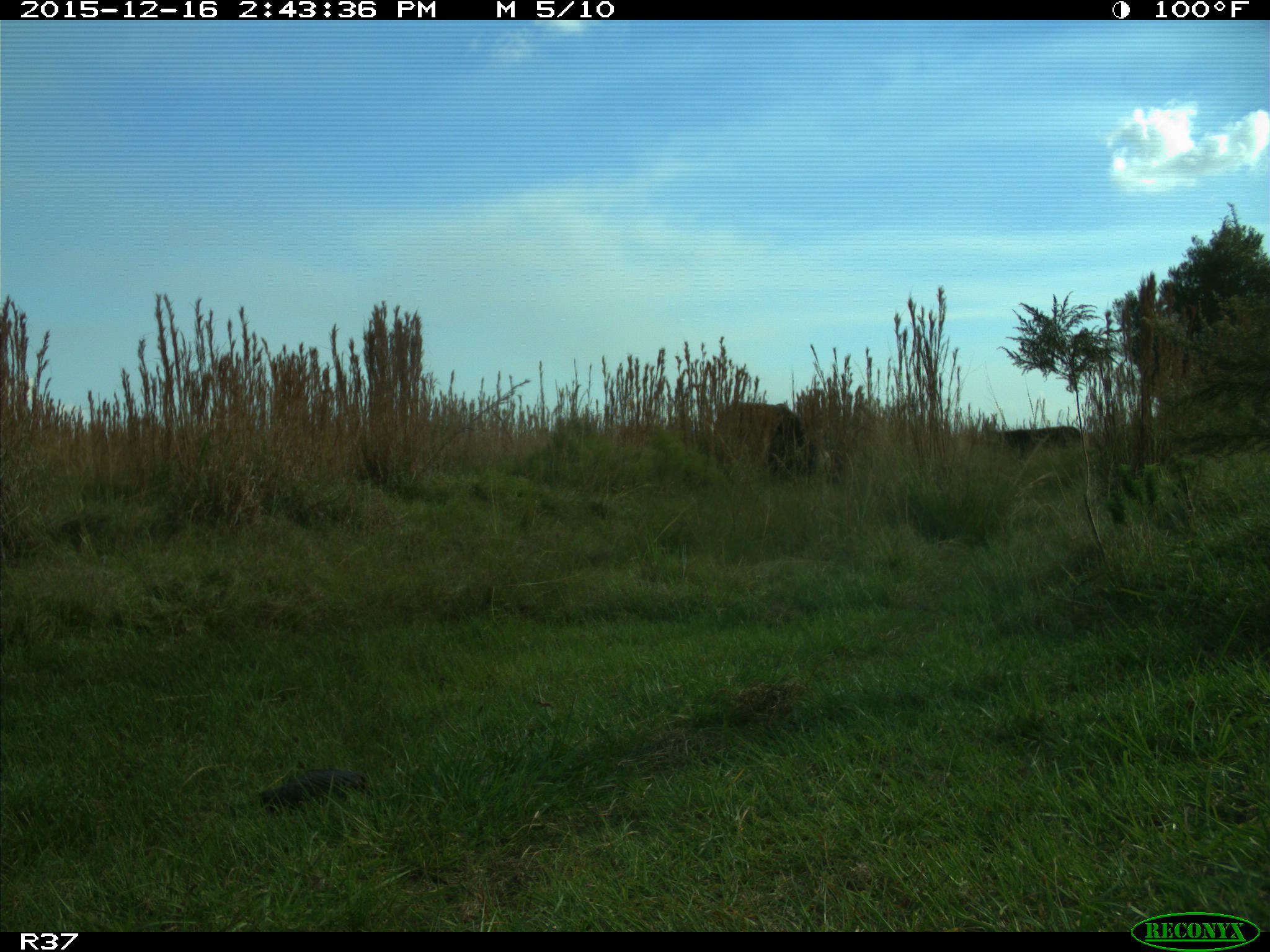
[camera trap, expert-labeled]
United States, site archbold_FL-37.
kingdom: Animalia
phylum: Chordata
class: Mammalia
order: Artiodactyla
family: Bovidae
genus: Bos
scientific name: Bos taurus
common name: domestic cow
Bos taurus (domestic cow).